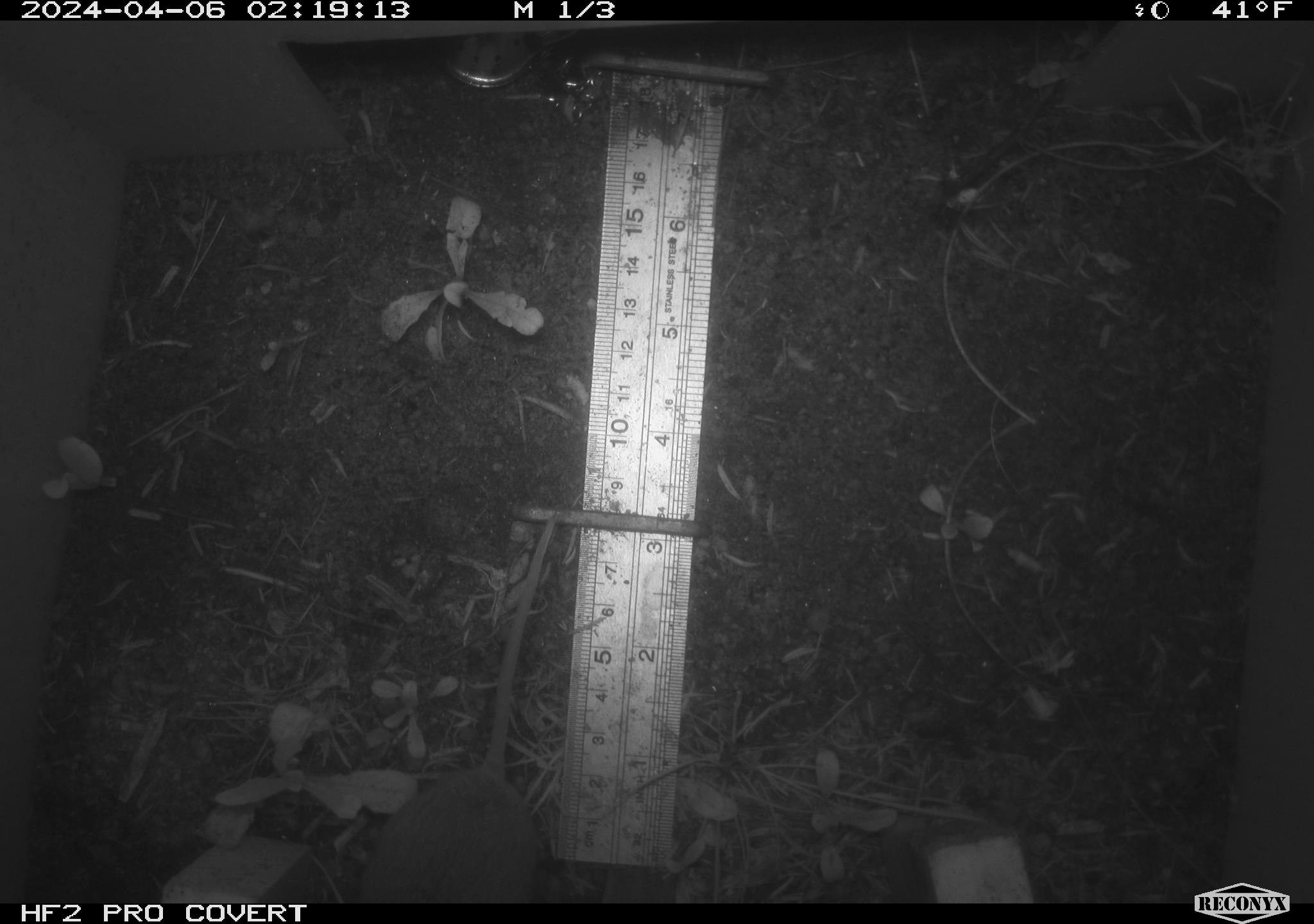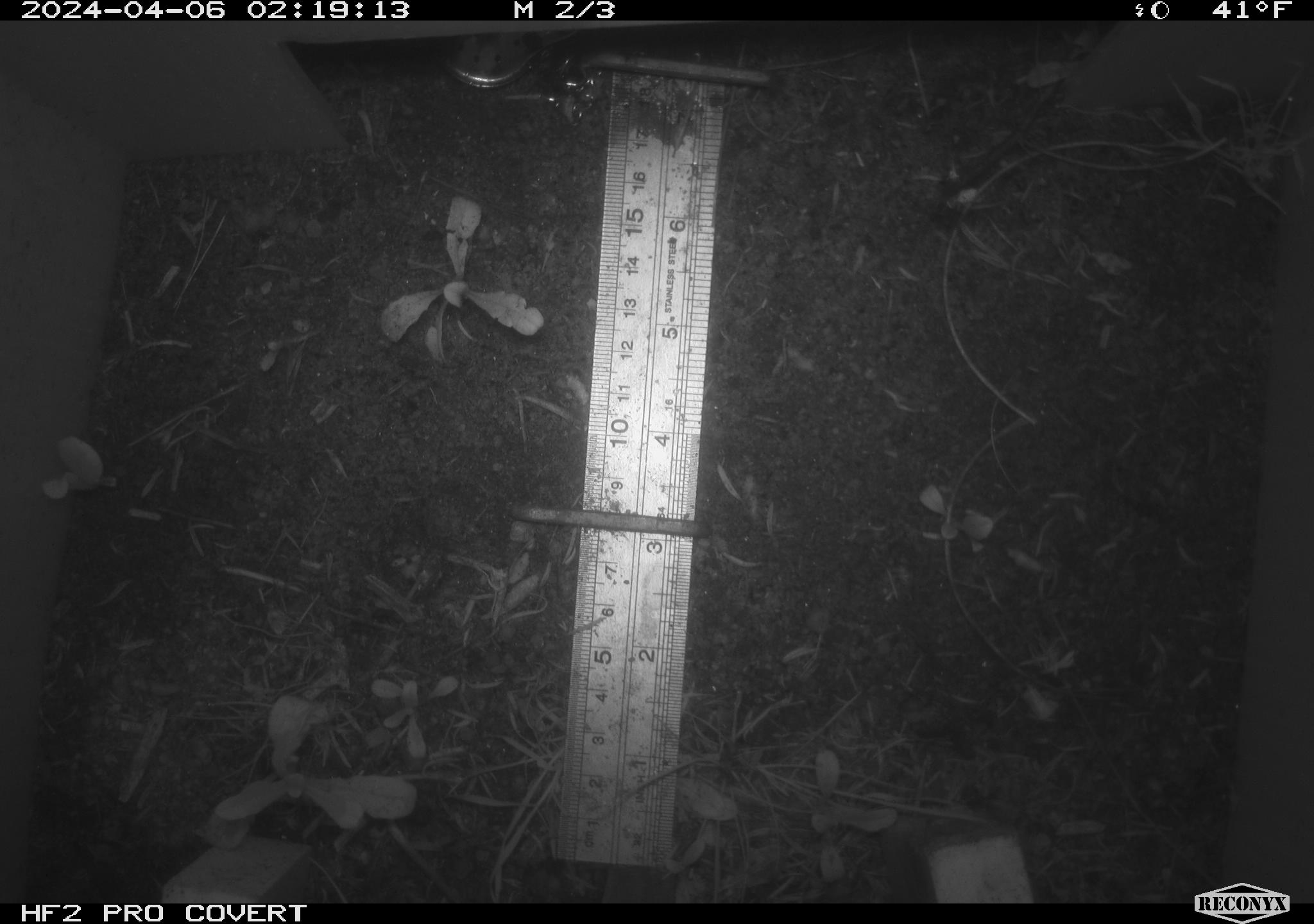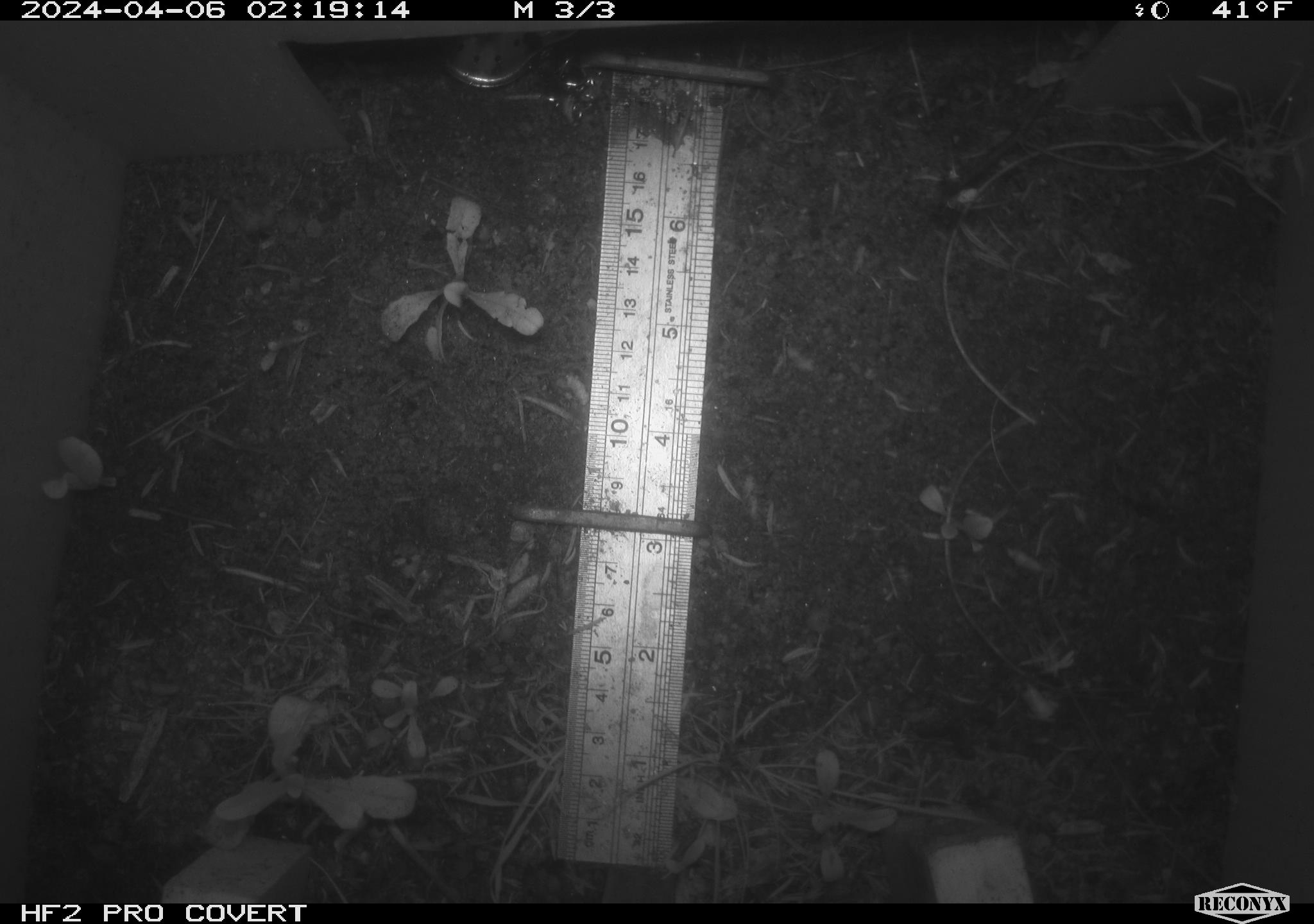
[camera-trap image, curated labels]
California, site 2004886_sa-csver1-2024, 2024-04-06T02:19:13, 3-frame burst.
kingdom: Animalia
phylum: Chordata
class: Mammalia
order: Rodentia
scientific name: Rodentia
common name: rodent